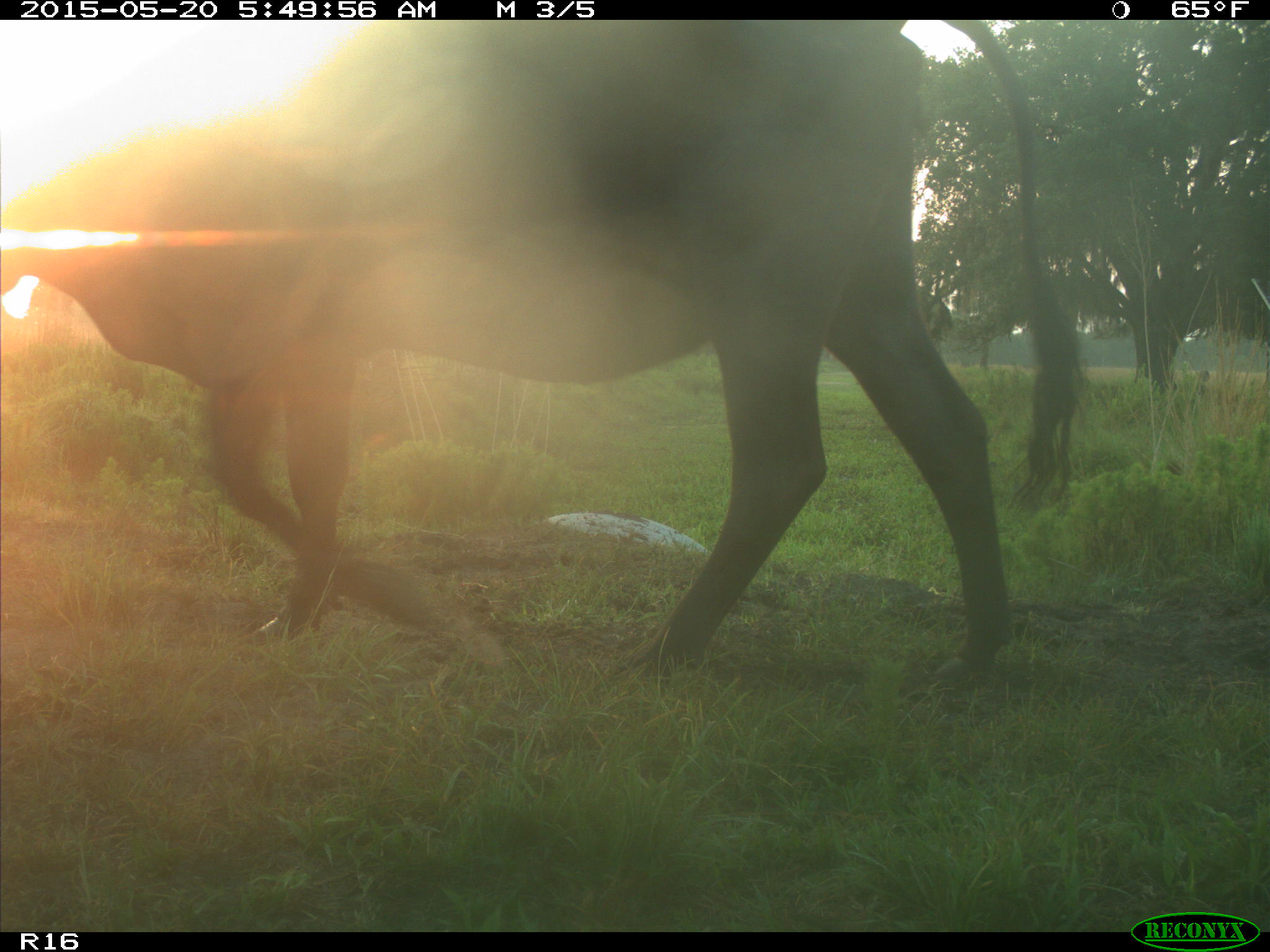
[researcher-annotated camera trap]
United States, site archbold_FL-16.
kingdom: Animalia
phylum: Chordata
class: Mammalia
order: Artiodactyla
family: Bovidae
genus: Bos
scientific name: Bos taurus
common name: domestic cow